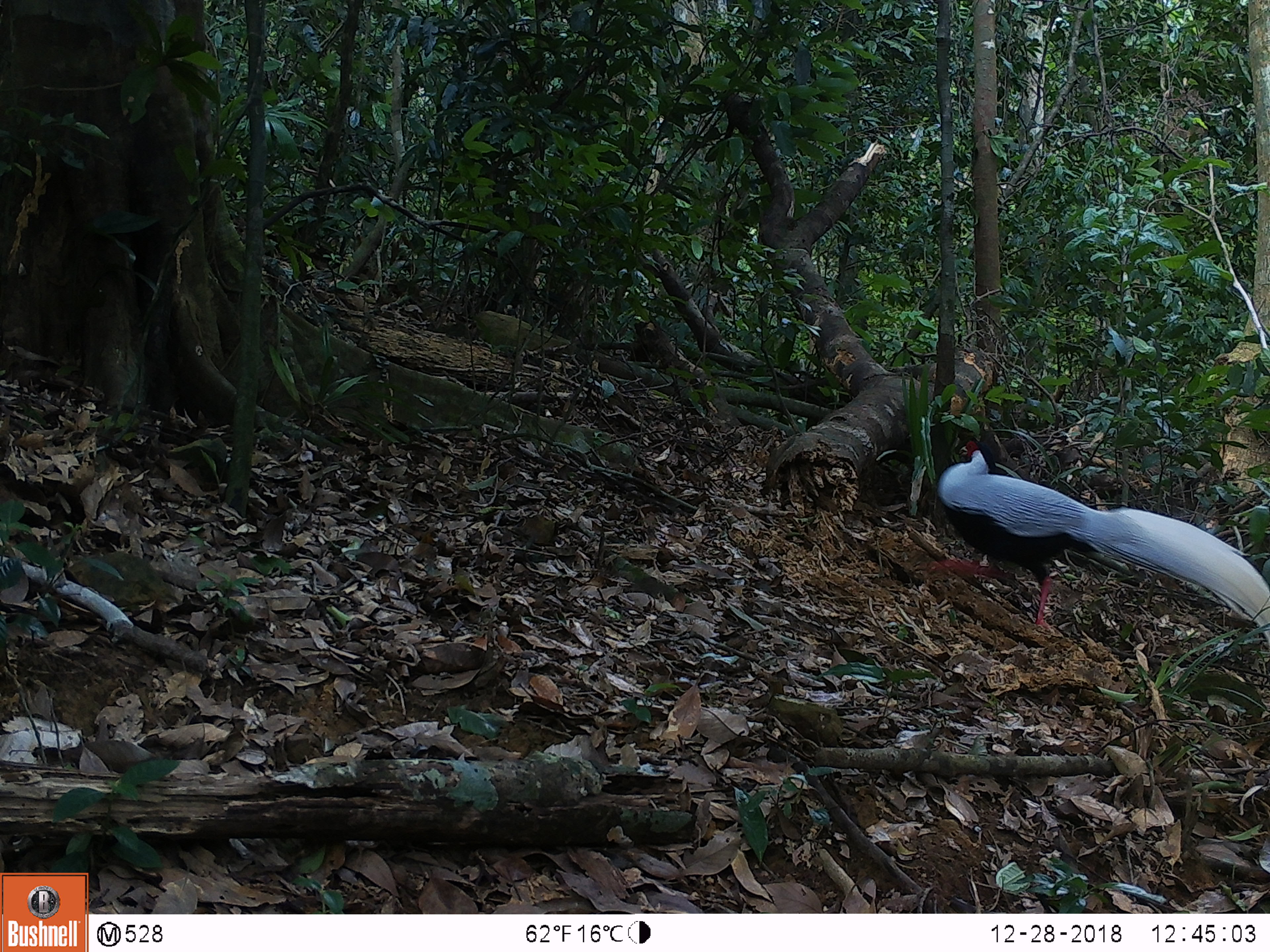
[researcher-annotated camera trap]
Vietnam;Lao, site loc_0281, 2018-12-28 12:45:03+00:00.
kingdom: Animalia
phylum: Chordata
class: Aves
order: Galliformes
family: Phasianidae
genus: Lophura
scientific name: Lophura nycthemera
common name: silver pheasant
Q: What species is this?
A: Silver pheasant (Lophura nycthemera).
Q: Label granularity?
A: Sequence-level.